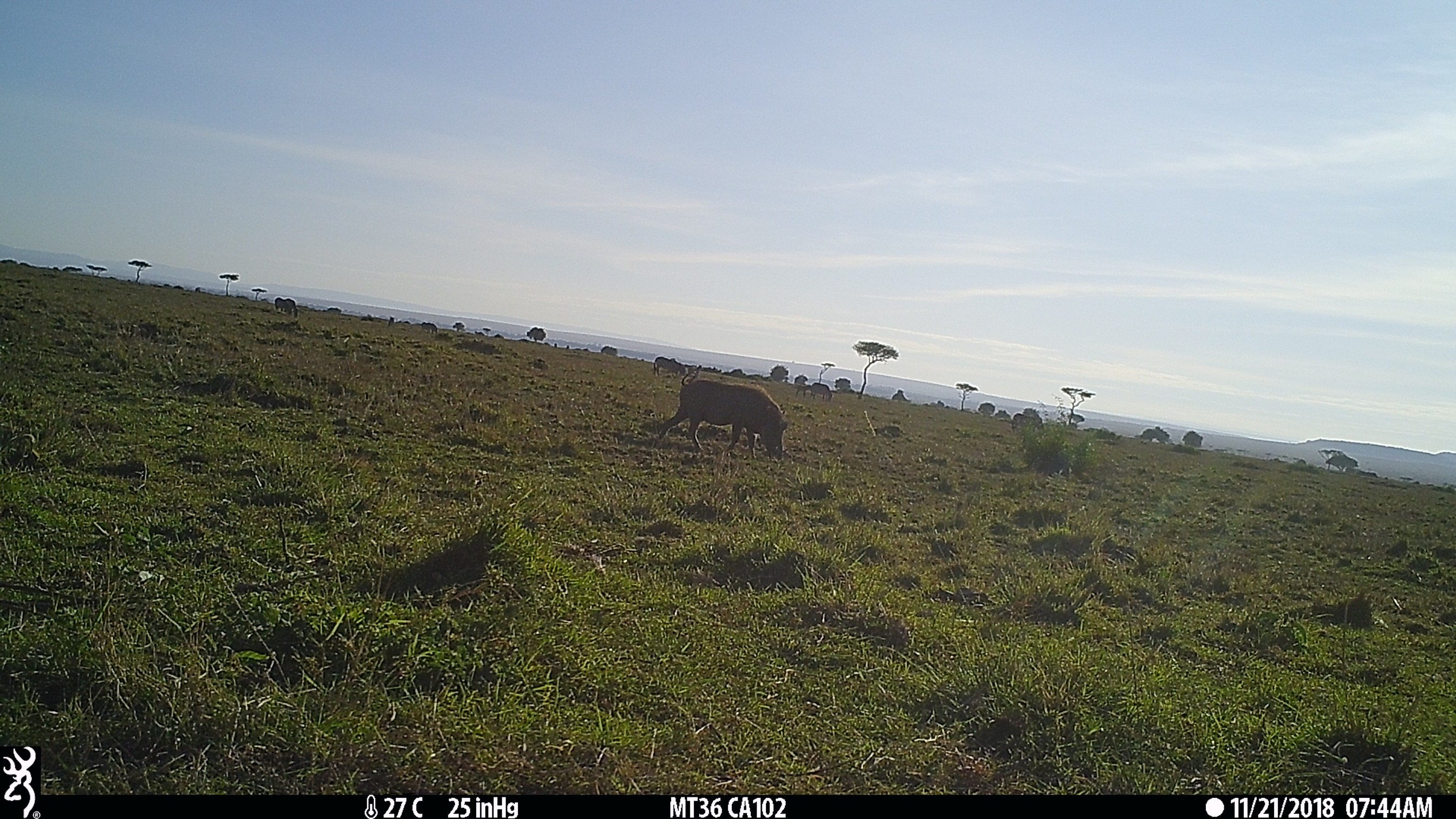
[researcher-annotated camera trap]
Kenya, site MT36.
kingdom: Animalia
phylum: Chordata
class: Mammalia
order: Artiodactyla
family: Suidae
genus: Phacochoerus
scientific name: Phacochoerus africanus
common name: common warthog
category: warthog